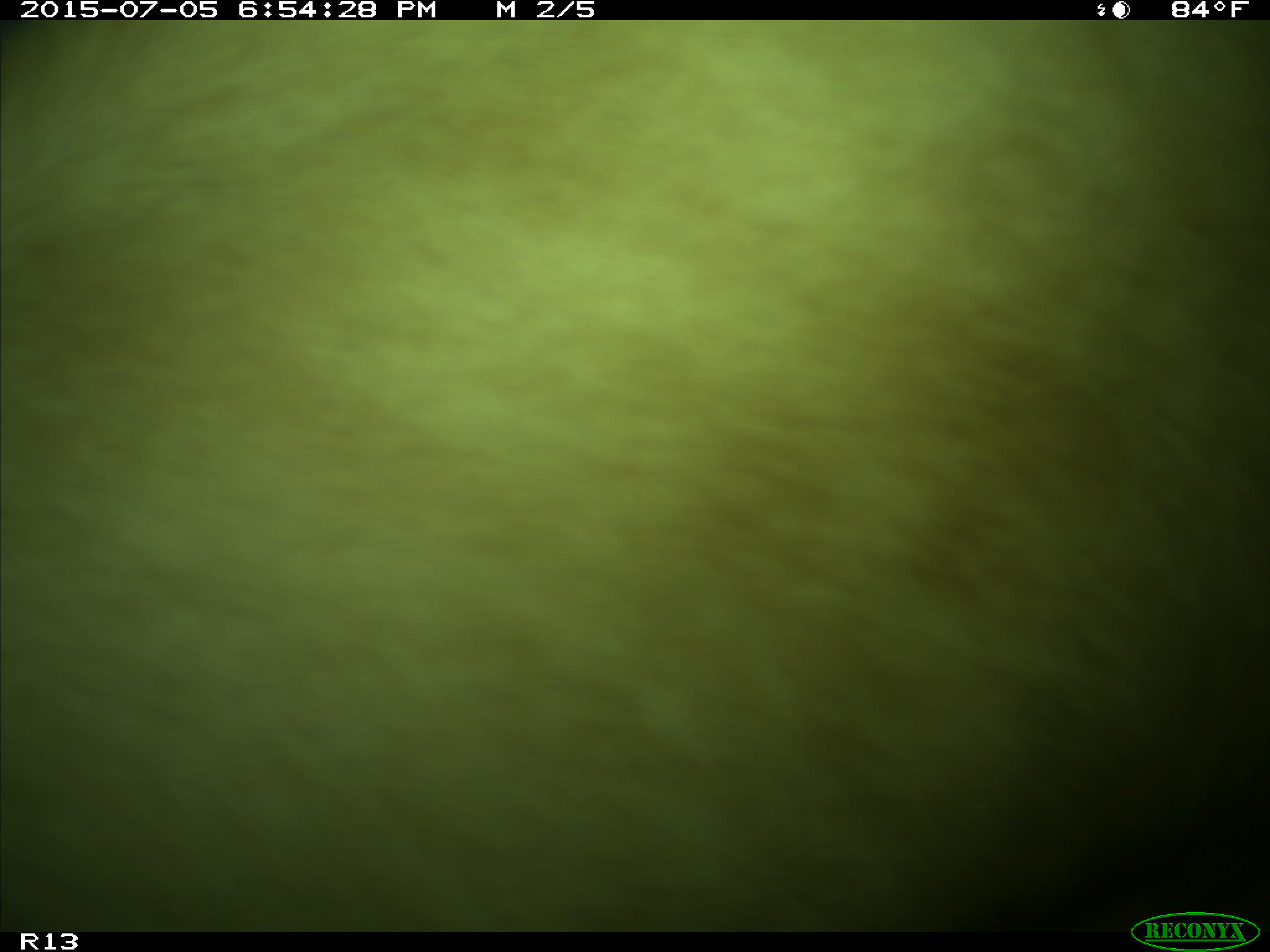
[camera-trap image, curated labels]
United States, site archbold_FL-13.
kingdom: Animalia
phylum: Chordata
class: Mammalia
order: Artiodactyla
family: Bovidae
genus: Bos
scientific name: Bos taurus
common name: domestic cow